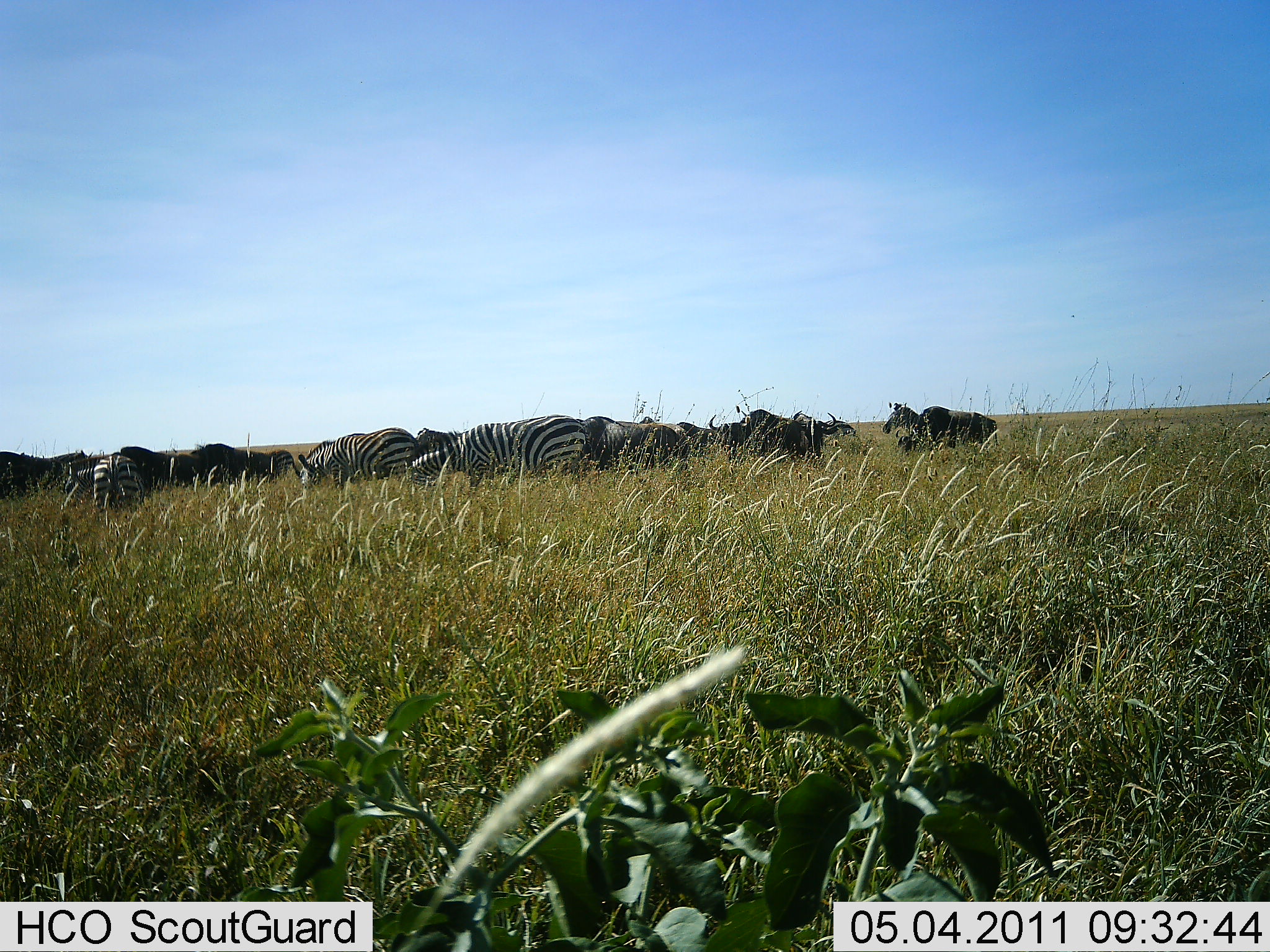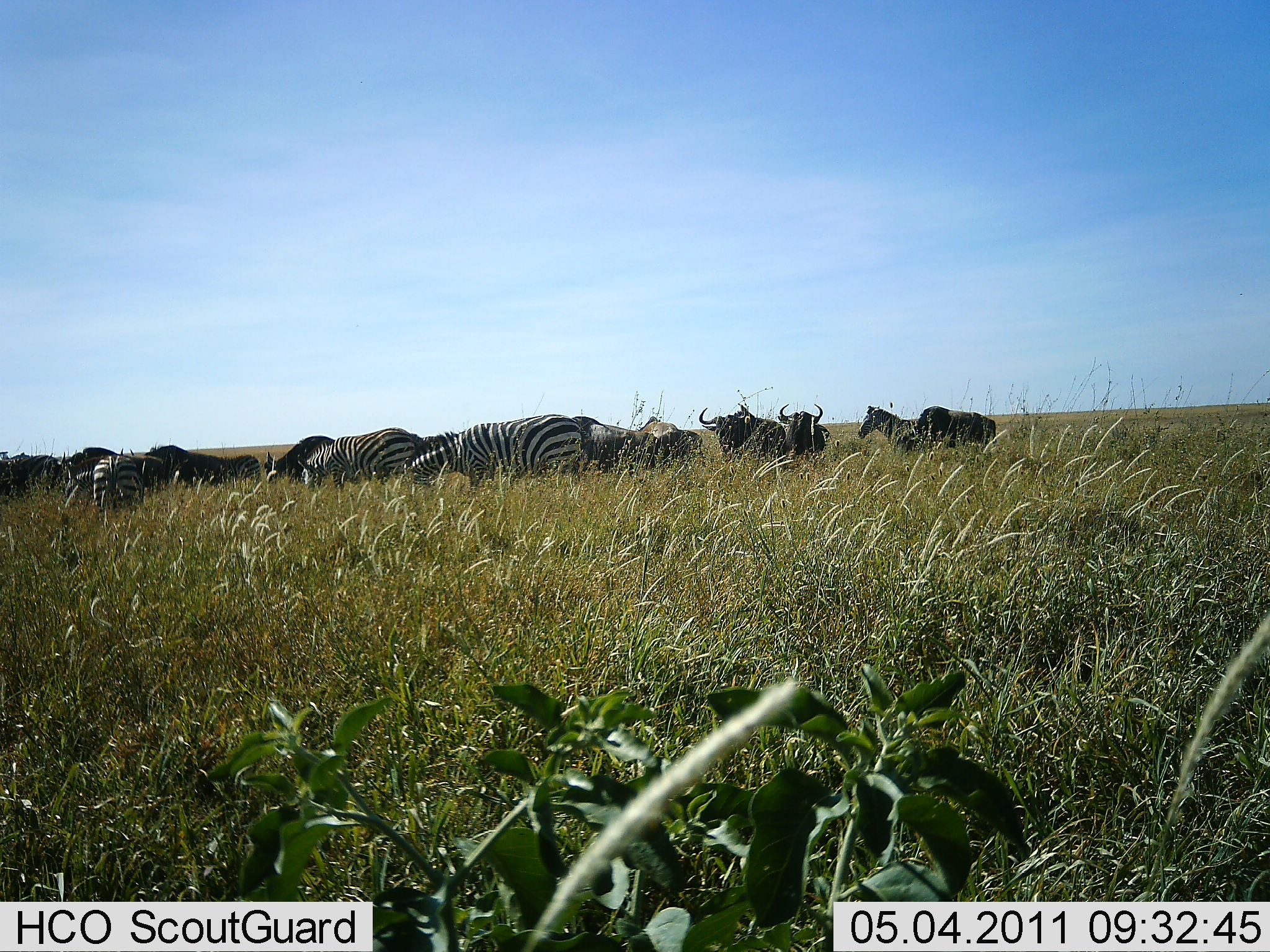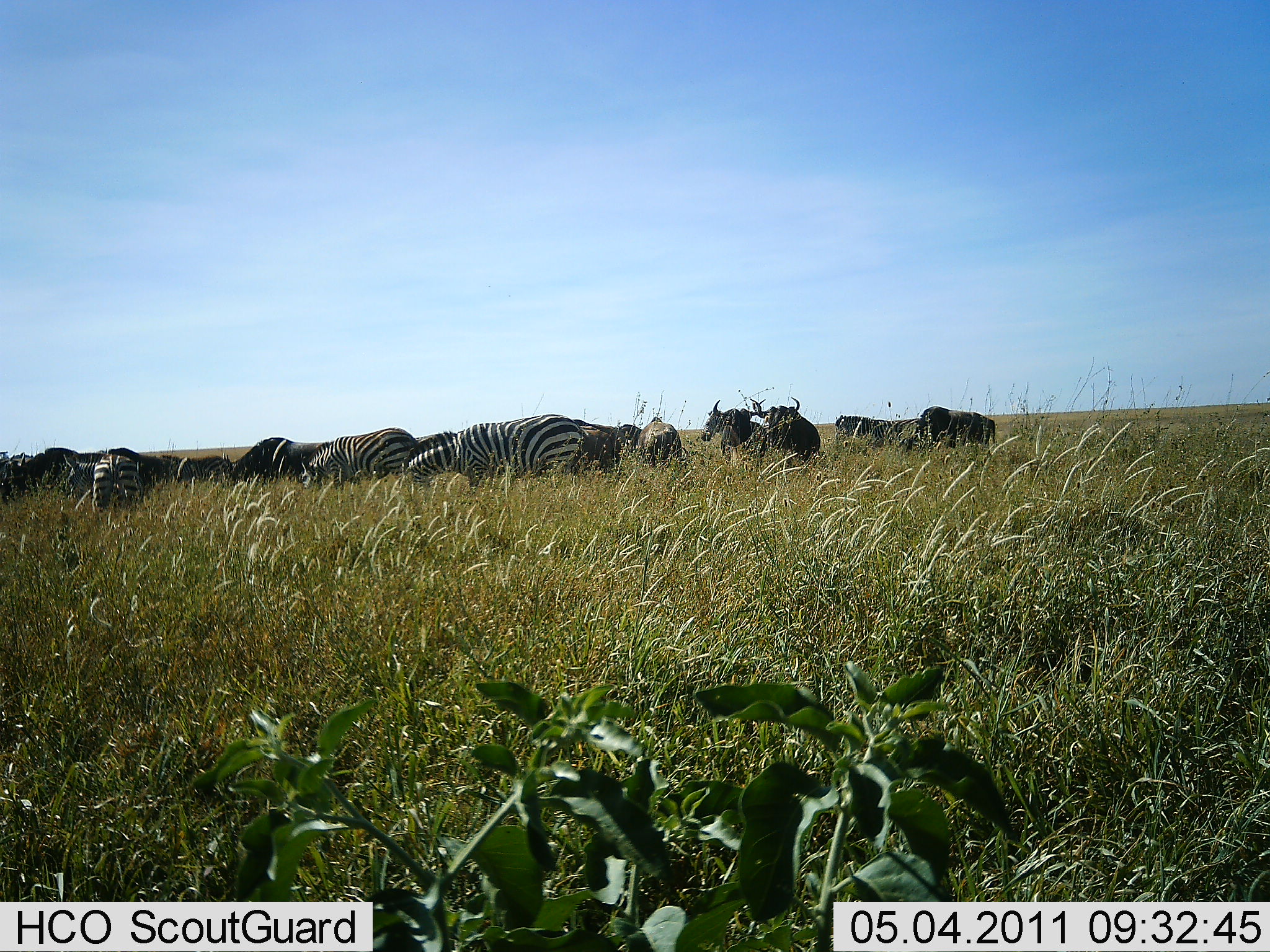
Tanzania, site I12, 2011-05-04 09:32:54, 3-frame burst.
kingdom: Animalia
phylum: Chordata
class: Mammalia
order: Artiodactyla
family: Bovidae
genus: Connochaetes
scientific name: Connochaetes taurinus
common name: blue wildebeest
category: wildebeest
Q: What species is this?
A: Wildebeest (blue wildebeest) (Connochaetes taurinus).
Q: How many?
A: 9.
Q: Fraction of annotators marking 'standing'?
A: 64%.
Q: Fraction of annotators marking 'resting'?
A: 9%.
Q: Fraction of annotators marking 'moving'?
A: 36%.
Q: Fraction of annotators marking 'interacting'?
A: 0%.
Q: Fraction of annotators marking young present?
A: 0%.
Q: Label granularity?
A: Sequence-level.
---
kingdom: Animalia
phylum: Chordata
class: Mammalia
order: Perissodactyla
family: Equidae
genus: Equus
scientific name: Equus quagga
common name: plains zebra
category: zebra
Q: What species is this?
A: Zebra (plains zebra) (Equus quagga).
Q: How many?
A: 4.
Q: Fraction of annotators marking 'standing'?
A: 53%.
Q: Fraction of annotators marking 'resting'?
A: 7%.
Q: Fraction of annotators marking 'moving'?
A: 7%.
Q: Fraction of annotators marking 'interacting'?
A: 7%.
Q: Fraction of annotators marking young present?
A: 0%.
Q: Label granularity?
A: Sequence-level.